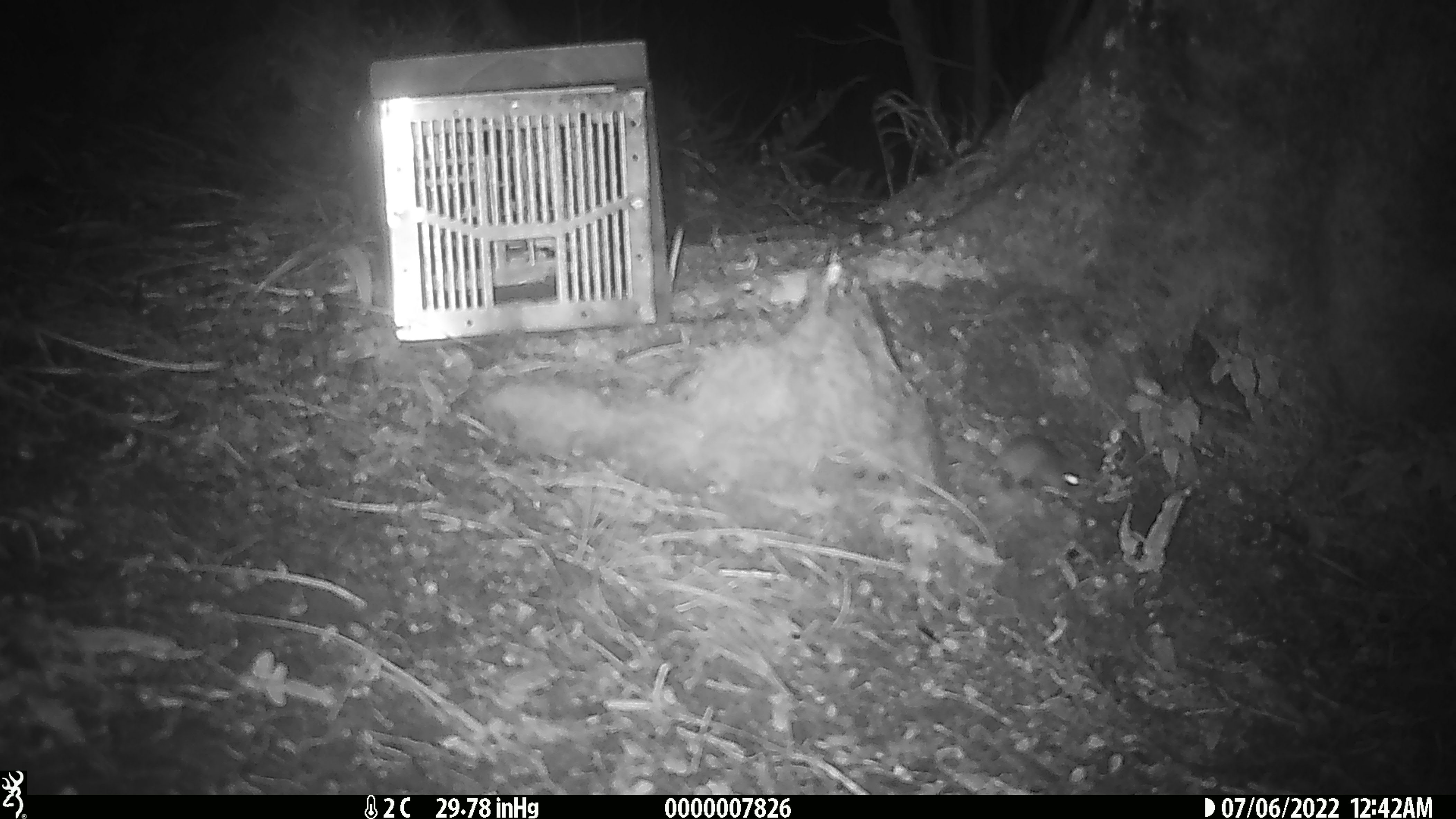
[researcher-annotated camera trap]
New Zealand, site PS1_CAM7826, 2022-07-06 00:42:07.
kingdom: Animalia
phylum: Chordata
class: Mammalia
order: Rodentia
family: Muridae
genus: Mus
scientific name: Mus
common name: mouse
Mouse (Mus).